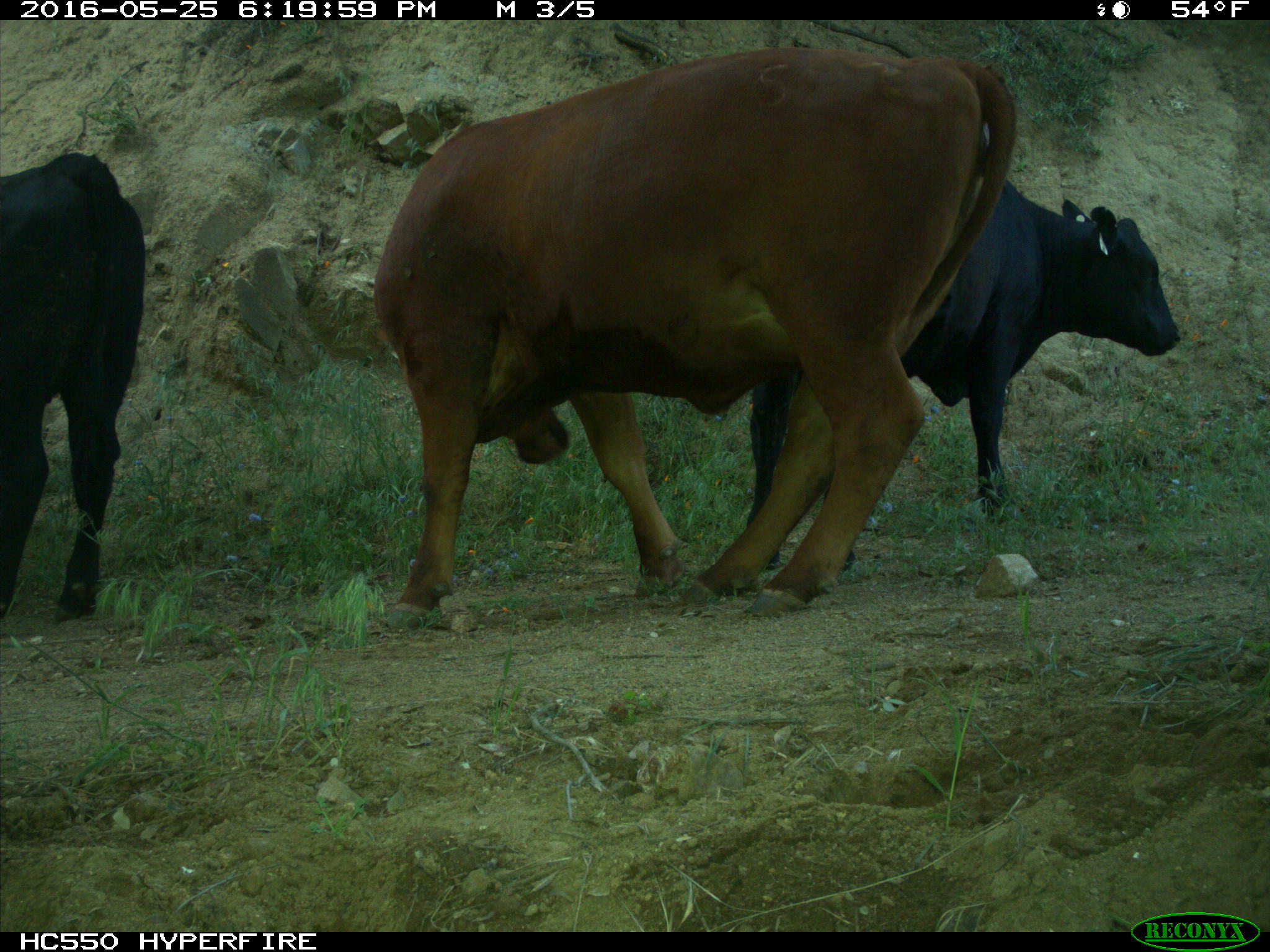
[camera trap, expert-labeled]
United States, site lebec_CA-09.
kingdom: Animalia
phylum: Chordata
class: Mammalia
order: Artiodactyla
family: Bovidae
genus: Bos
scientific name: Bos taurus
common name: domestic cow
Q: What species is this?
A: Bos taurus (domestic cow).